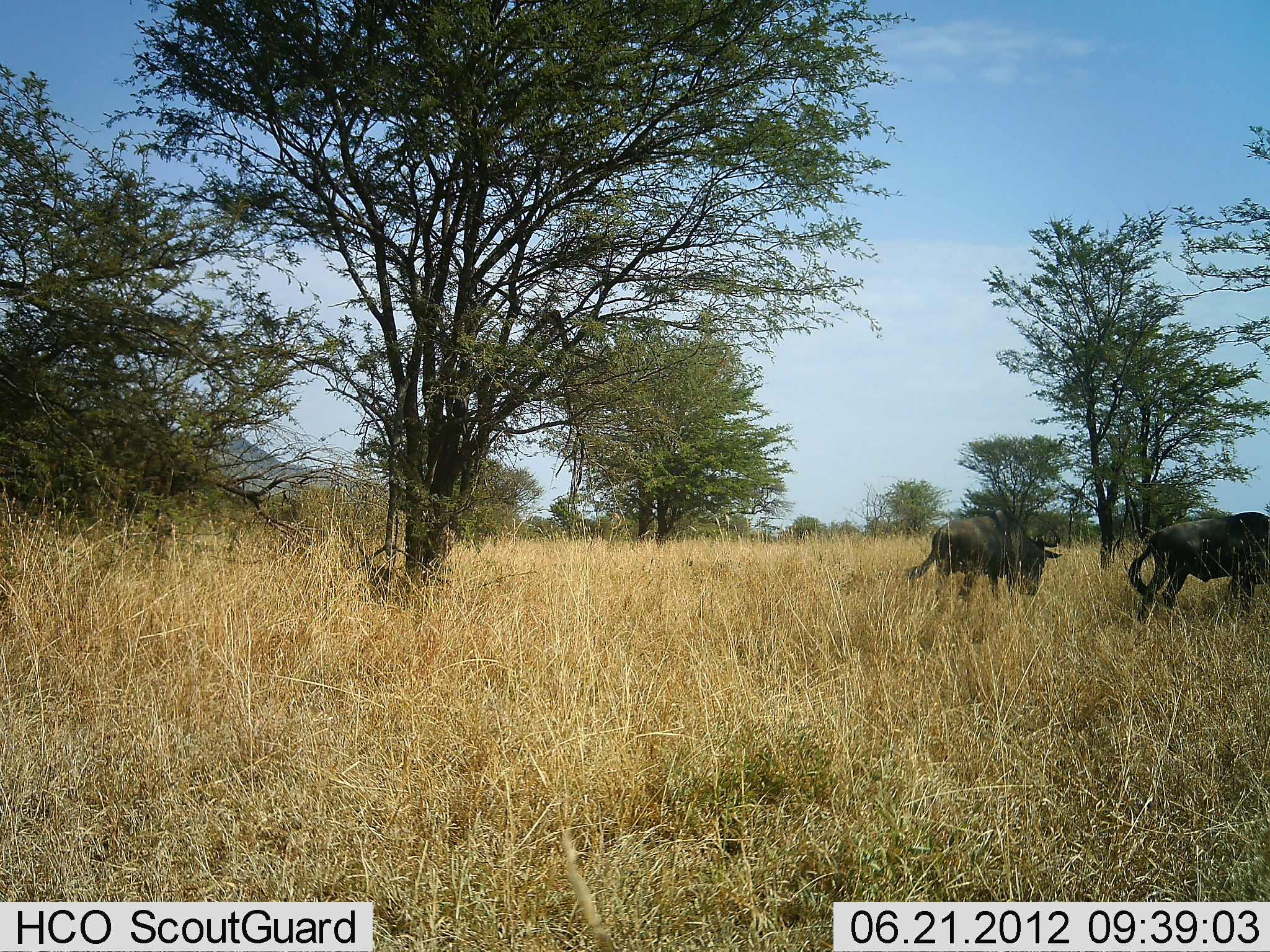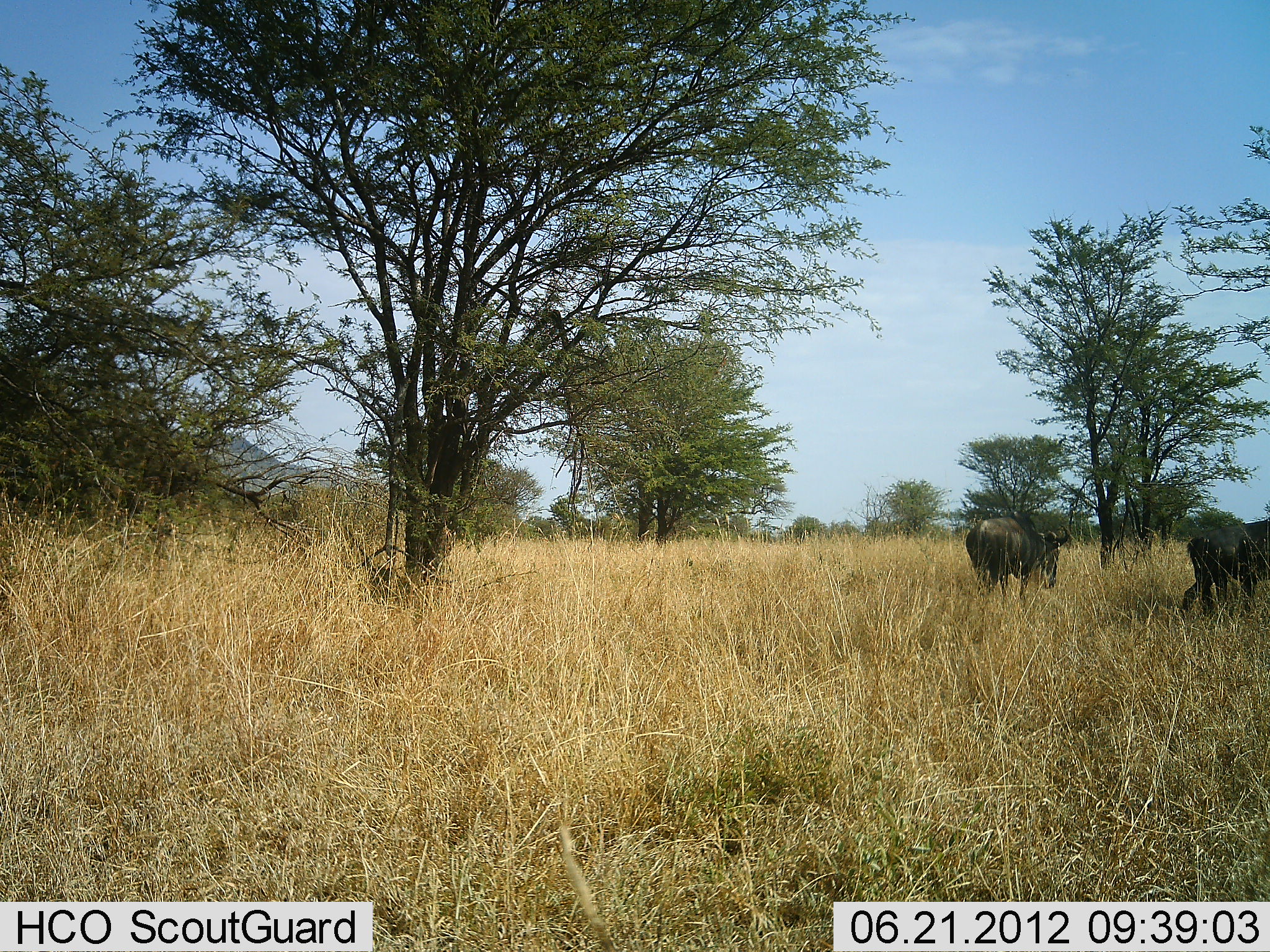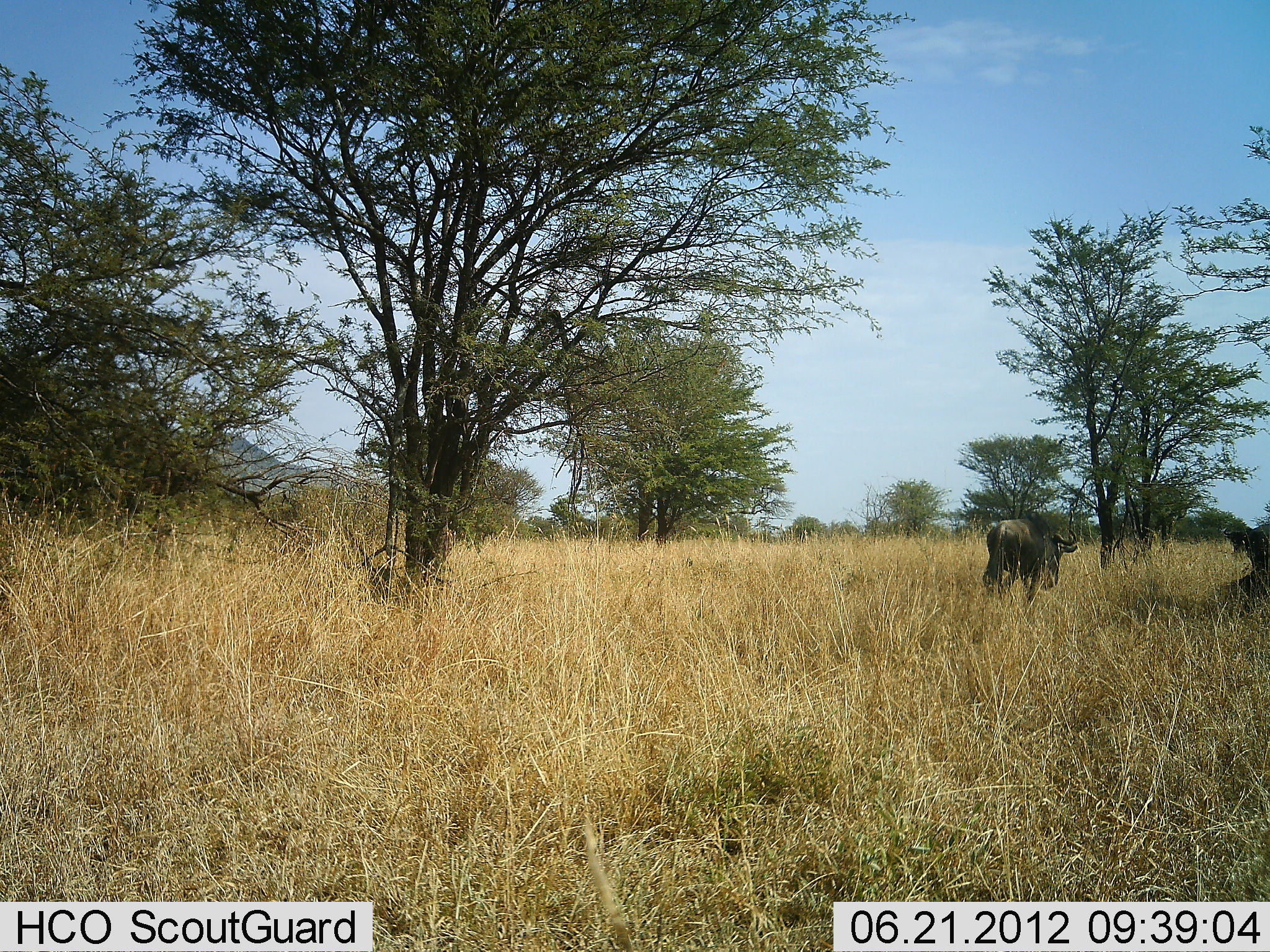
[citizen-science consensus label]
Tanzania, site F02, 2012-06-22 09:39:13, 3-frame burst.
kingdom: Animalia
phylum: Chordata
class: Mammalia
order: Artiodactyla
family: Bovidae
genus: Connochaetes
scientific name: Connochaetes taurinus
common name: blue wildebeest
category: wildebeest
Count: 2.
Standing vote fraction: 0%.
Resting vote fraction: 0%.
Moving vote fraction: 90%.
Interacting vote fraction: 0%.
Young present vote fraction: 0%.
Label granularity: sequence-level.